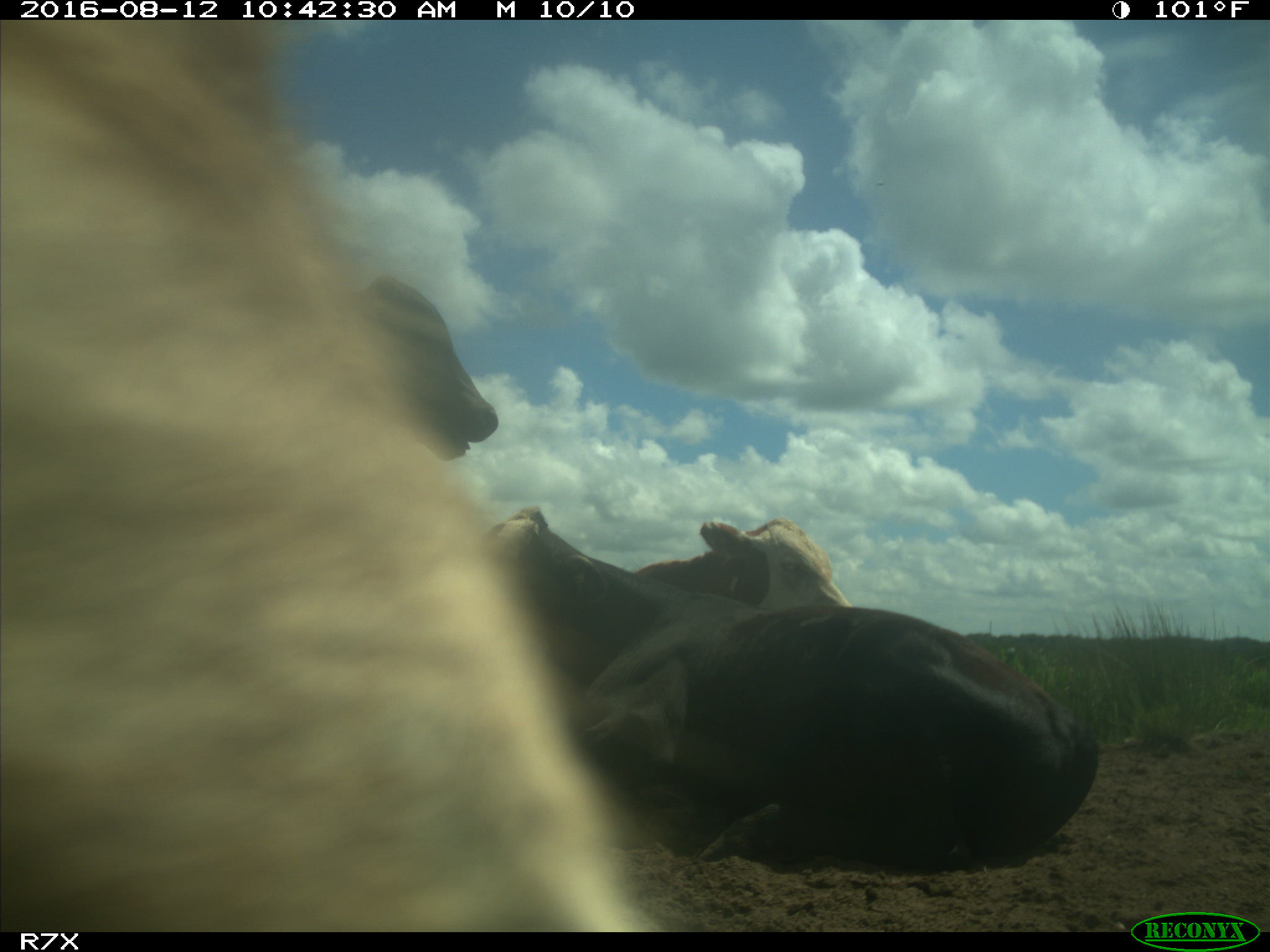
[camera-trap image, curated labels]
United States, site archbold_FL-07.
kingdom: Animalia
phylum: Chordata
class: Mammalia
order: Artiodactyla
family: Bovidae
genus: Bos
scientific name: Bos taurus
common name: domestic cow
Bos taurus (domestic cow).